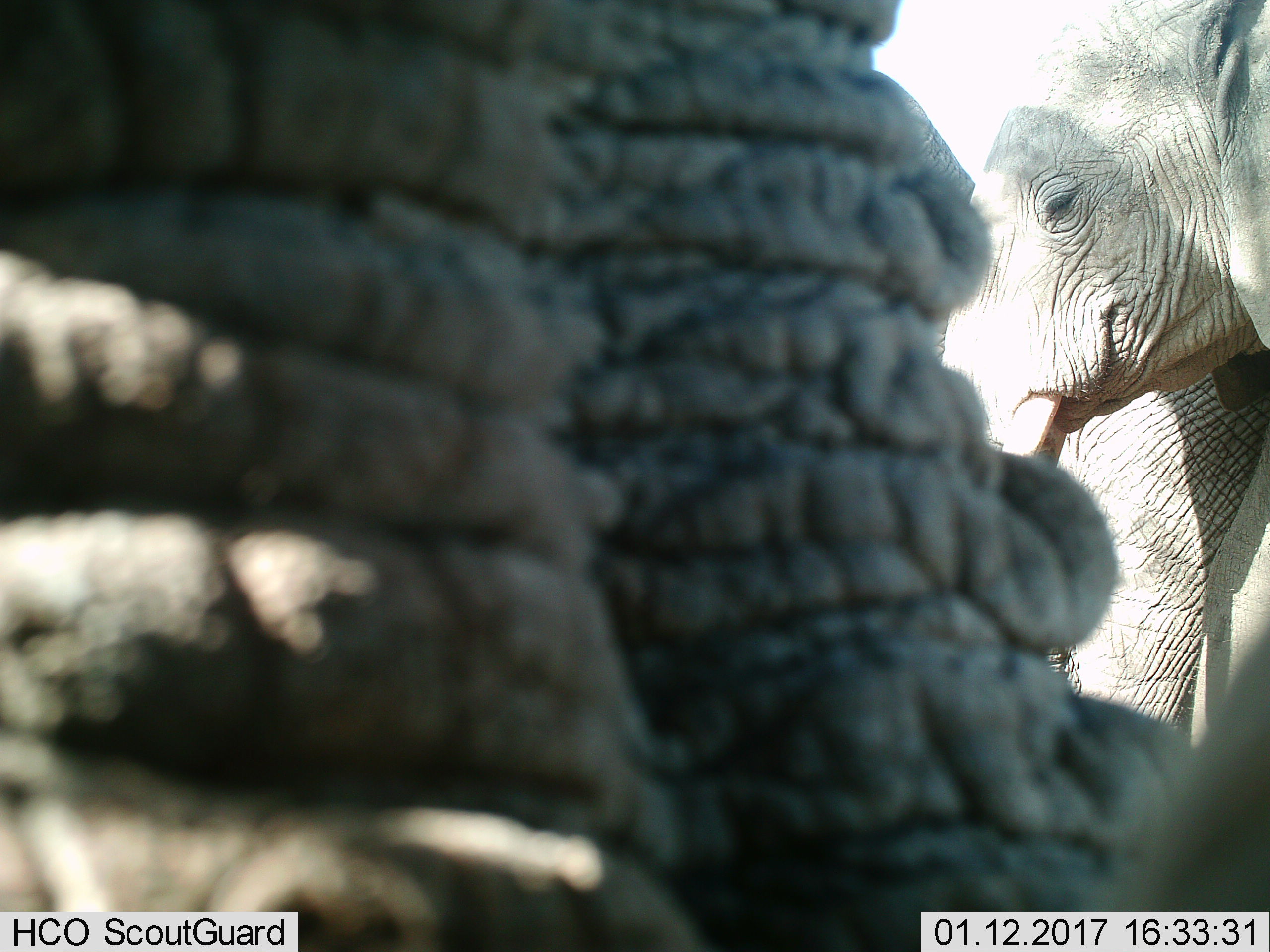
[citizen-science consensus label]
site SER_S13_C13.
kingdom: Animalia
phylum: Chordata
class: Mammalia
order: Proboscidea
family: Elephantidae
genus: Loxodonta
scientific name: Loxodonta africana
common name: african bush elephant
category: elephant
Elephant (african bush elephant) (Loxodonta africana), count 2. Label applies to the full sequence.